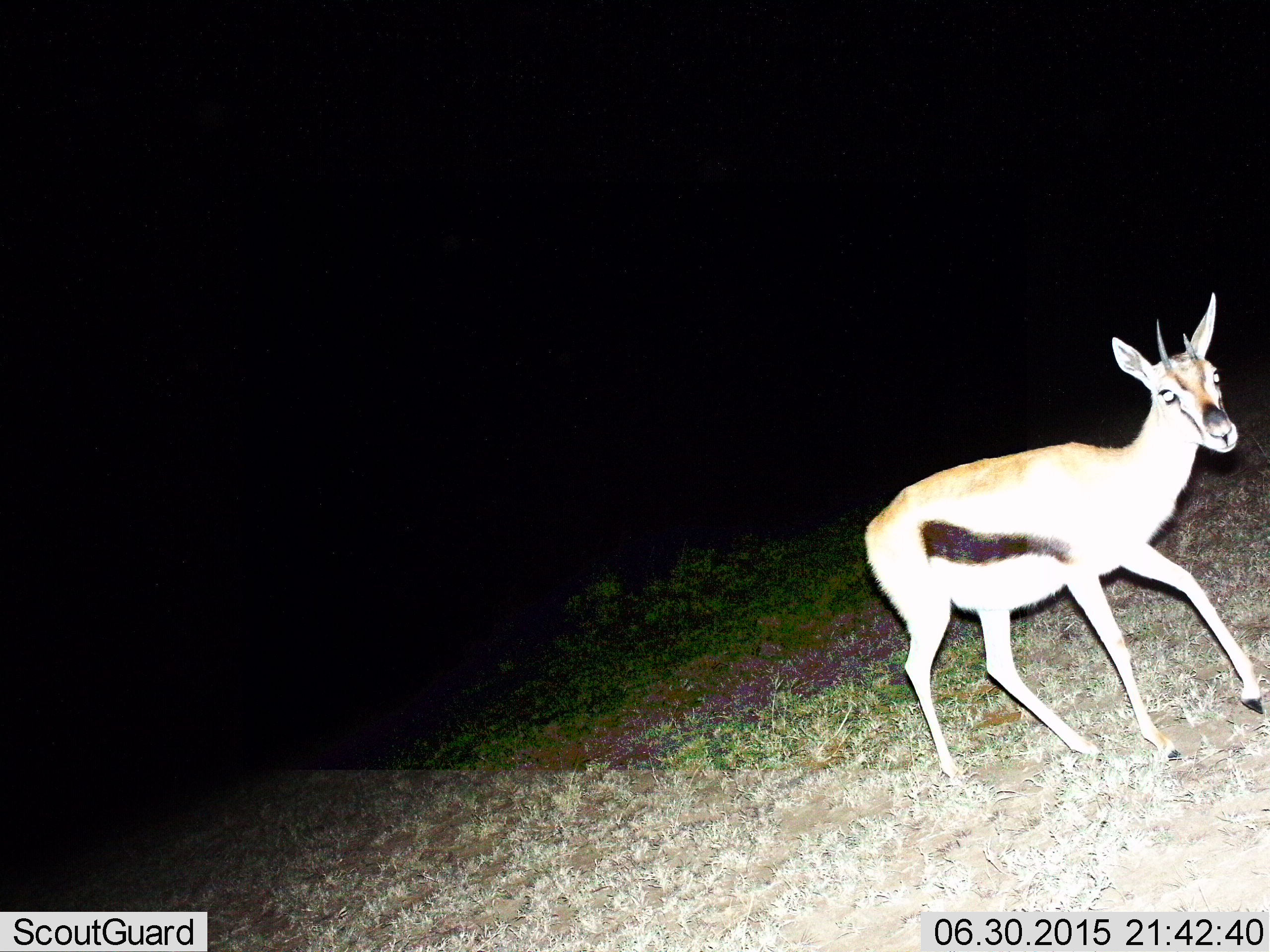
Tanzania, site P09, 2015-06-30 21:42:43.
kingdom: Animalia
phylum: Chordata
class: Mammalia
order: Artiodactyla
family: Bovidae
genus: Eudorcas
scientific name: Eudorcas thomsonii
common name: thomson's gazelle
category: gazellethomsons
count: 1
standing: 30%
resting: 0%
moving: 70%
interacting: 0%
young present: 0%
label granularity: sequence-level